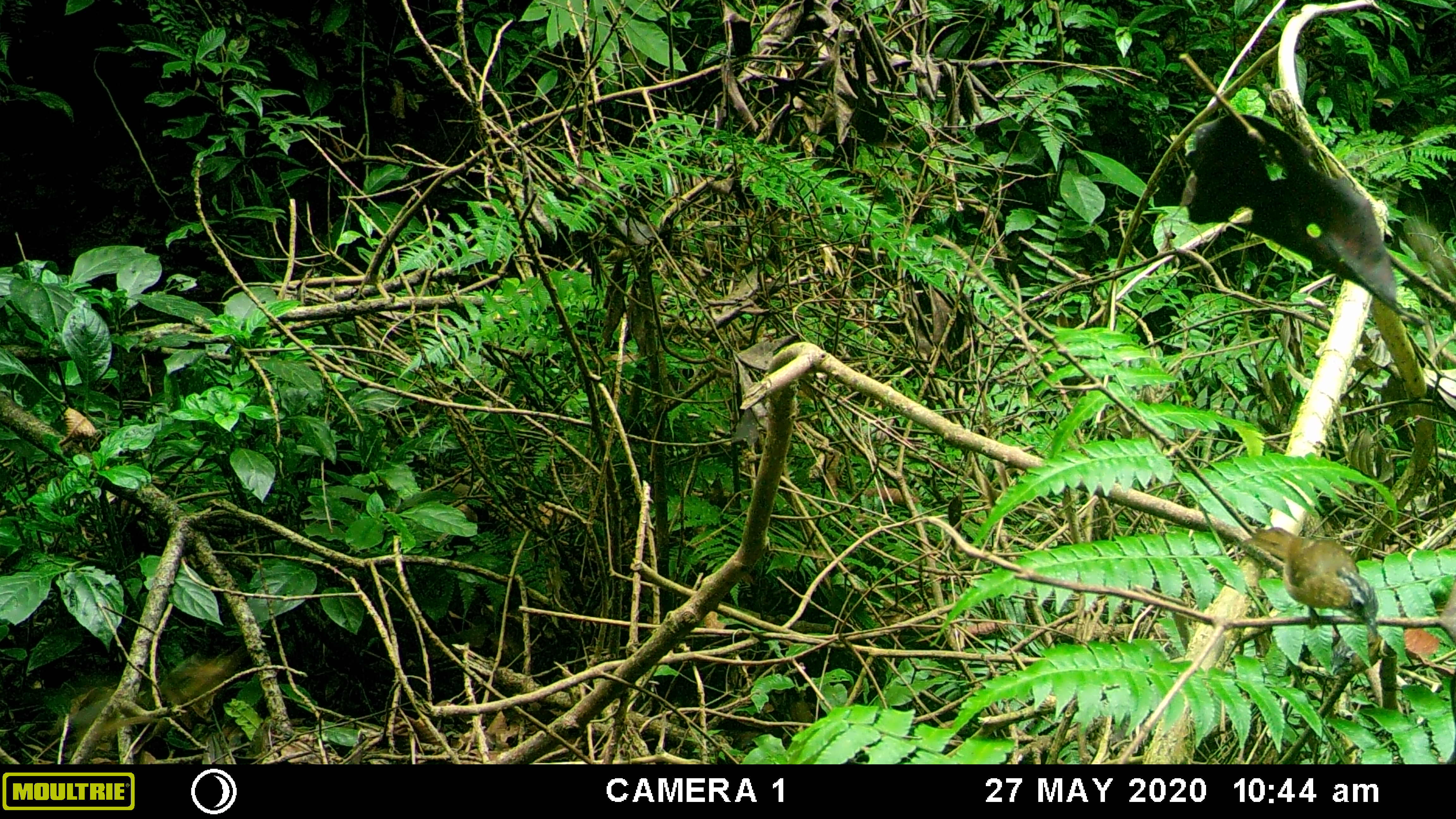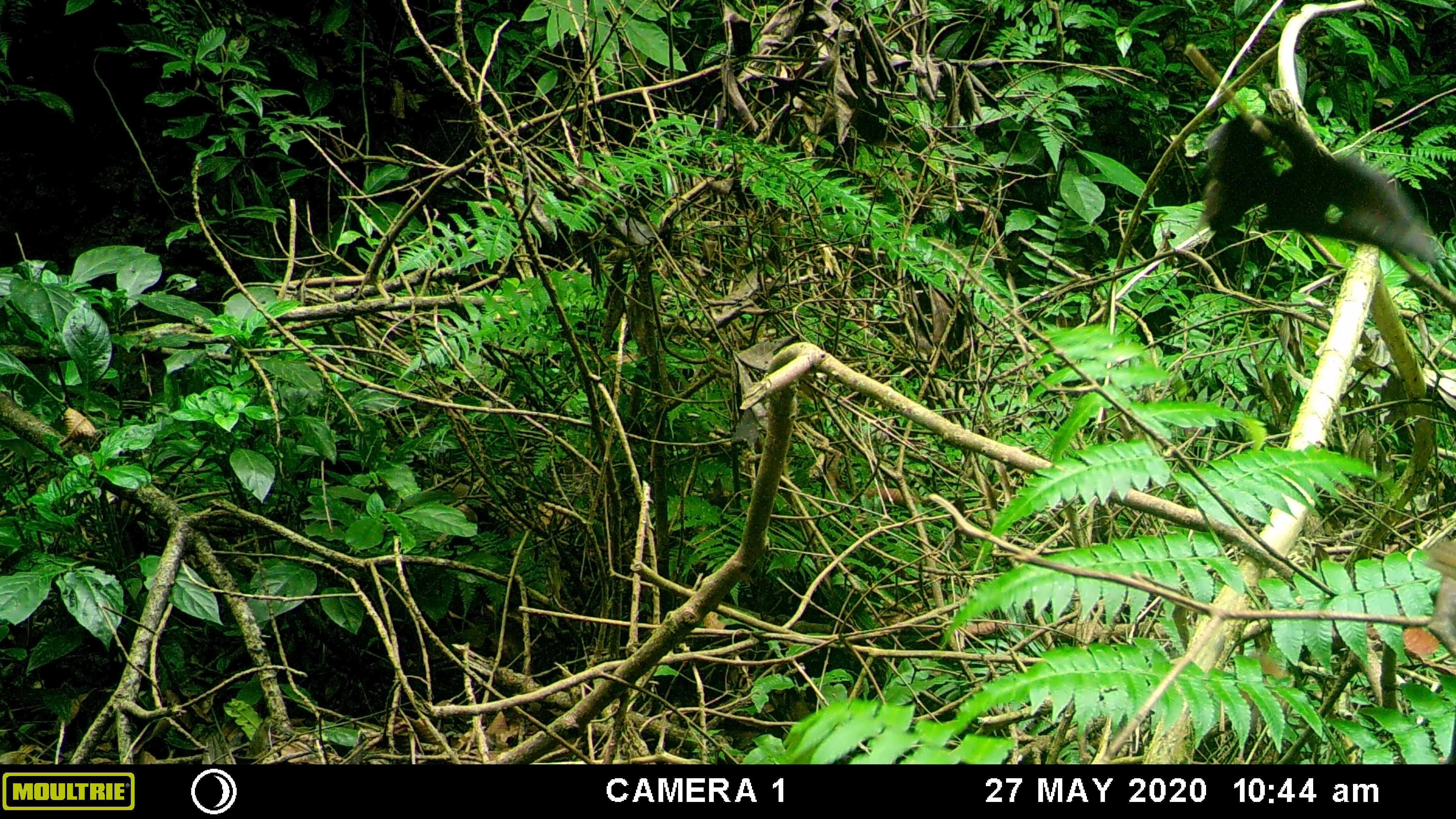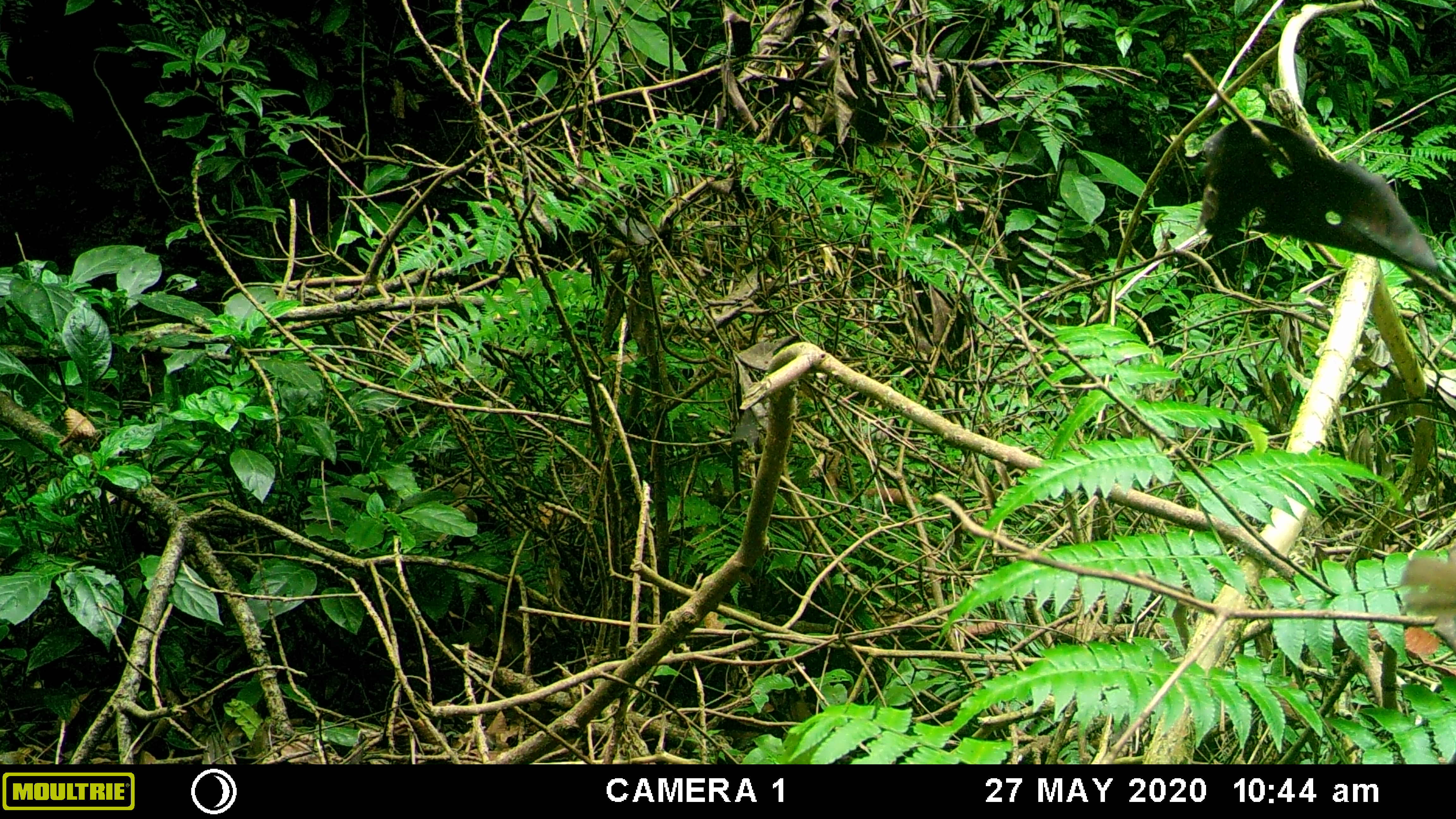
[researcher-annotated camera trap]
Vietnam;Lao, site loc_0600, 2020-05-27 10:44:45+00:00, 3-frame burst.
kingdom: Animalia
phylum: Chordata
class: Aves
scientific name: Aves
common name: bird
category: unidentified bird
Unidentified bird (bird) (Aves). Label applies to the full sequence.